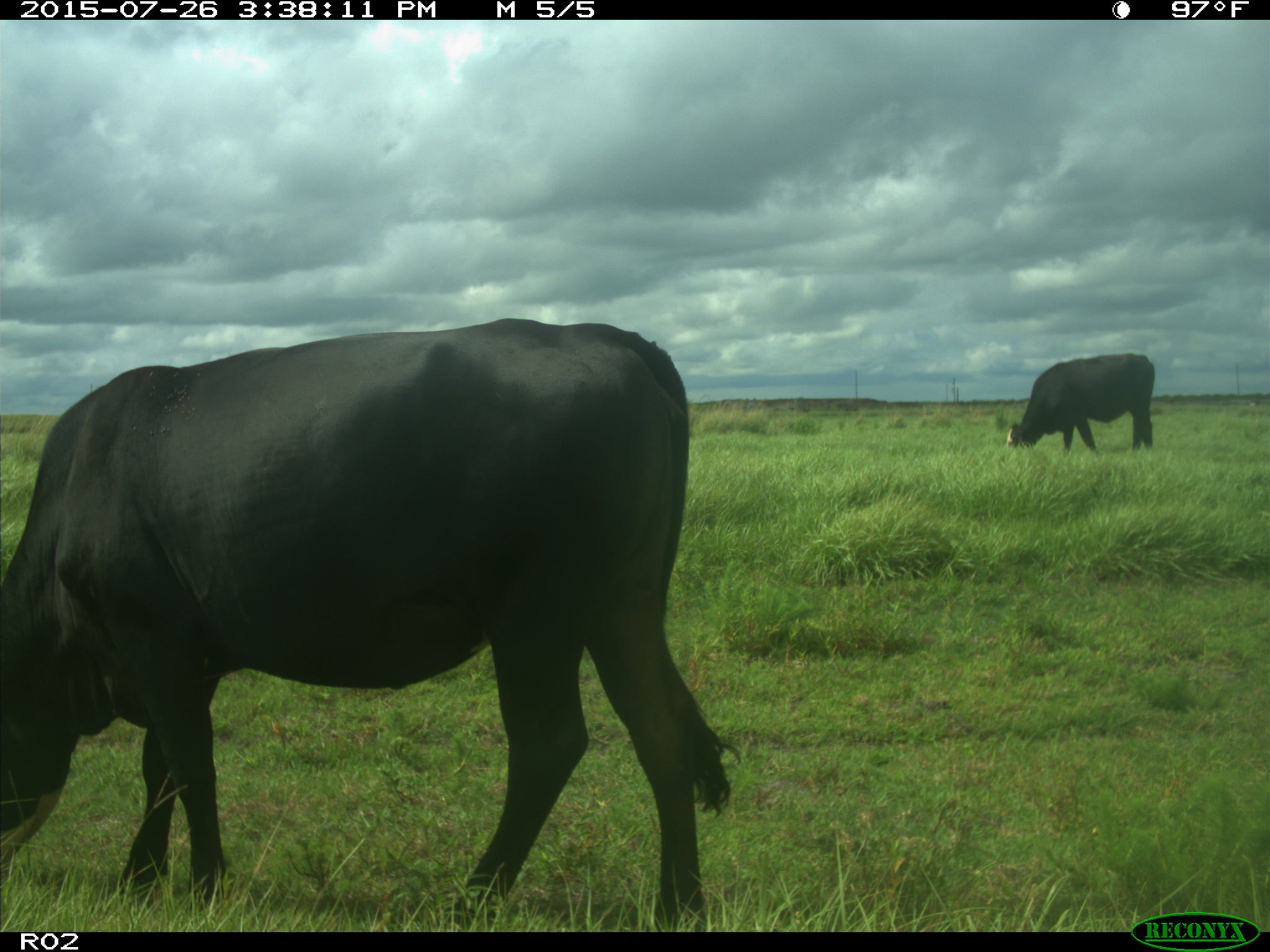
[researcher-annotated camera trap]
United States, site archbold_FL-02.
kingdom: Animalia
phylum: Chordata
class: Mammalia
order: Artiodactyla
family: Bovidae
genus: Bos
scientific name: Bos taurus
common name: domestic cow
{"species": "Bos taurus (domestic cow)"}